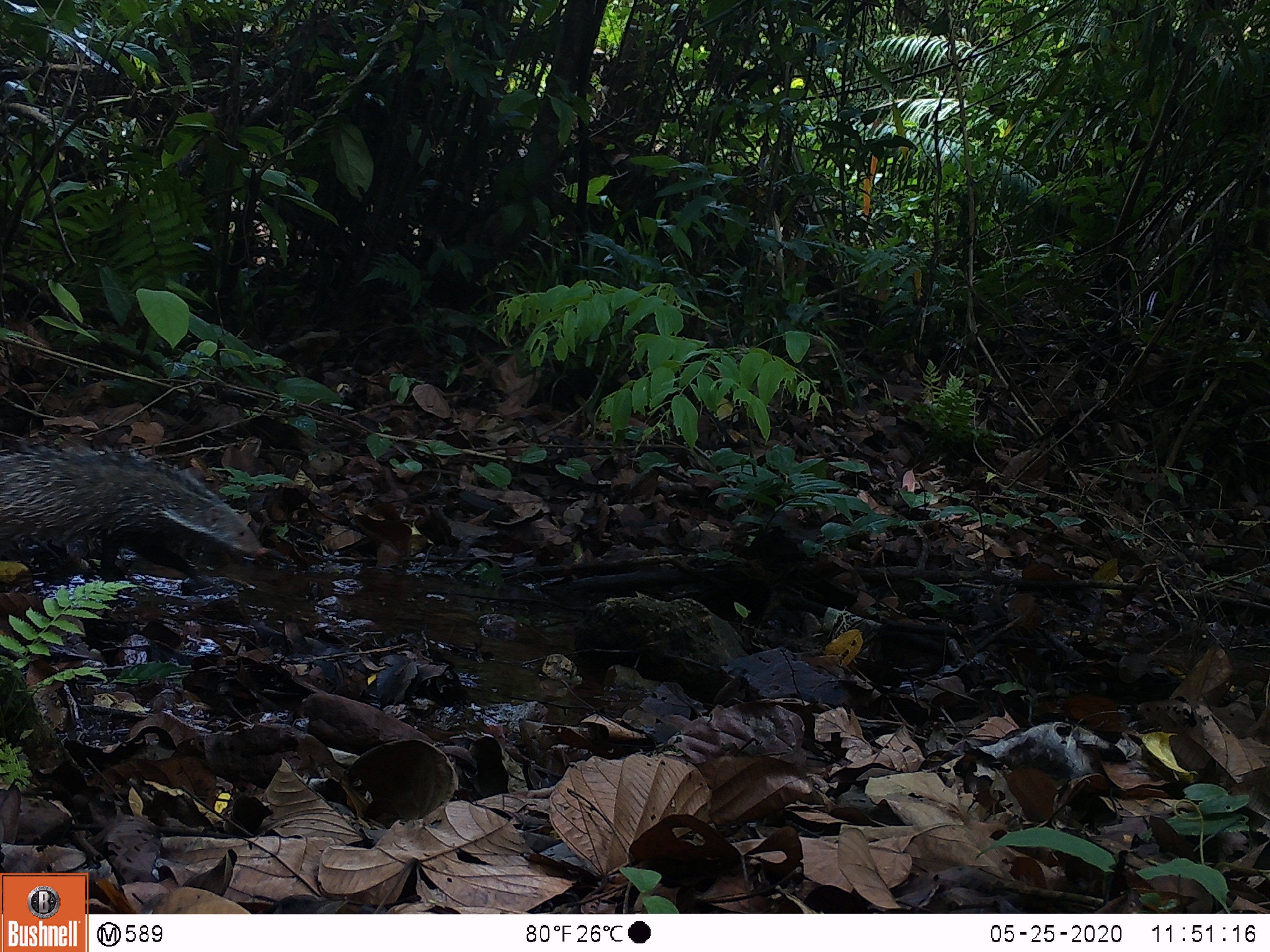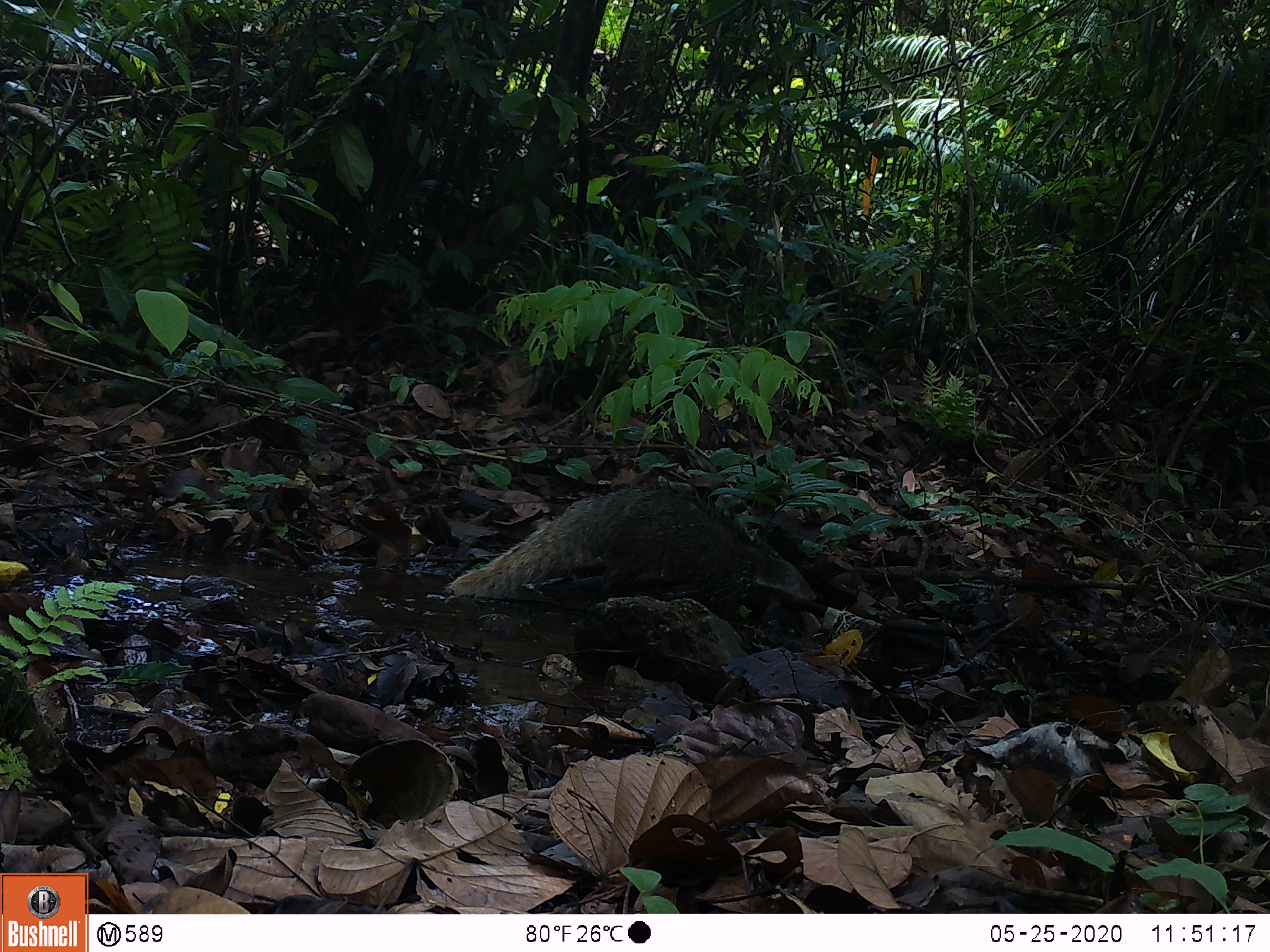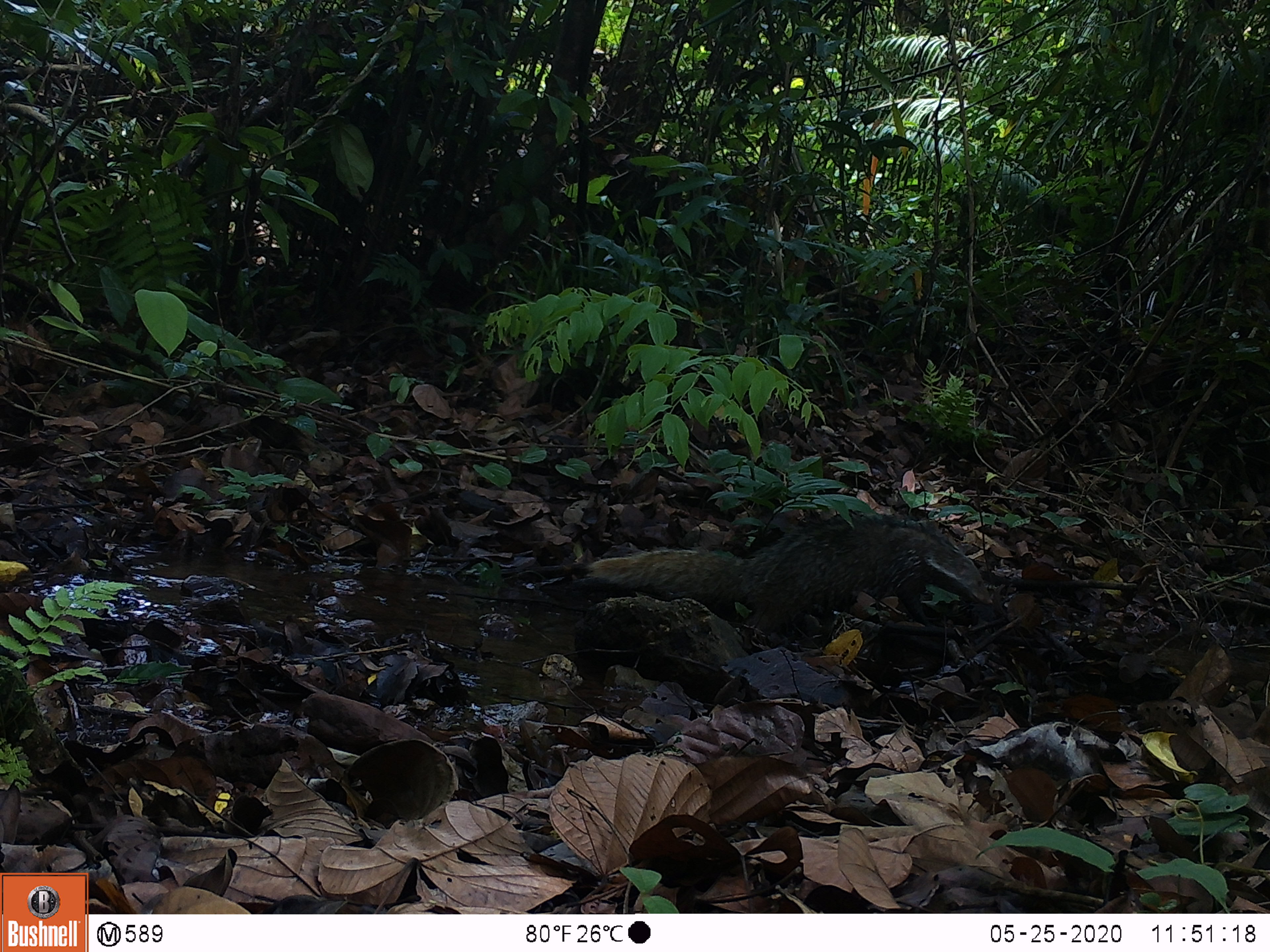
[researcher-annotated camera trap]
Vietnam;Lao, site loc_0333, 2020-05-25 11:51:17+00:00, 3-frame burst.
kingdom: Animalia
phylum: Chordata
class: Mammalia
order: Carnivora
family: Herpestidae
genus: Urva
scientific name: Urva urva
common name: crab-eating mongoose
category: crab eating mongoose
Crab eating mongoose (crab-eating mongoose) (Urva urva). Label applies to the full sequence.